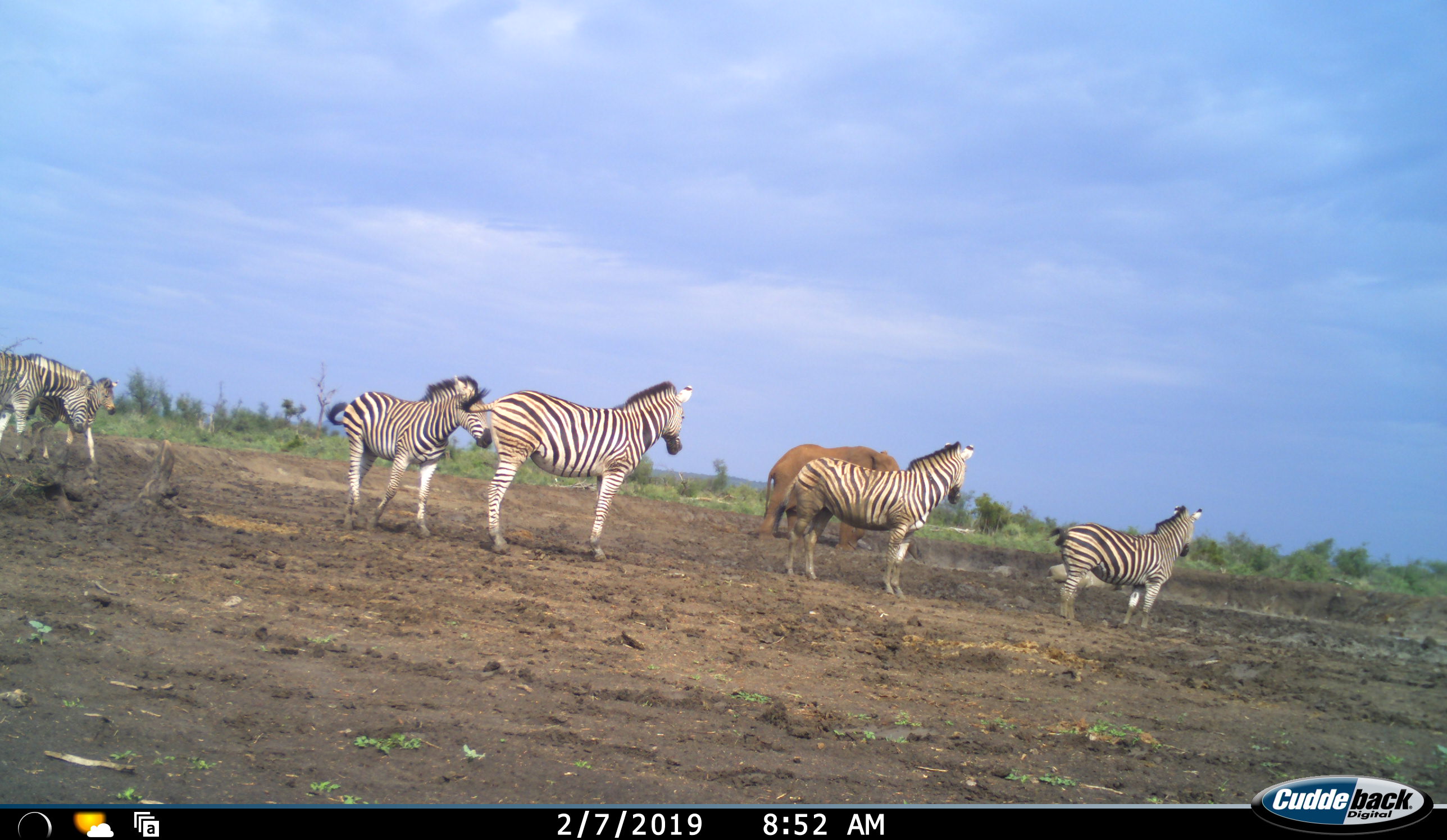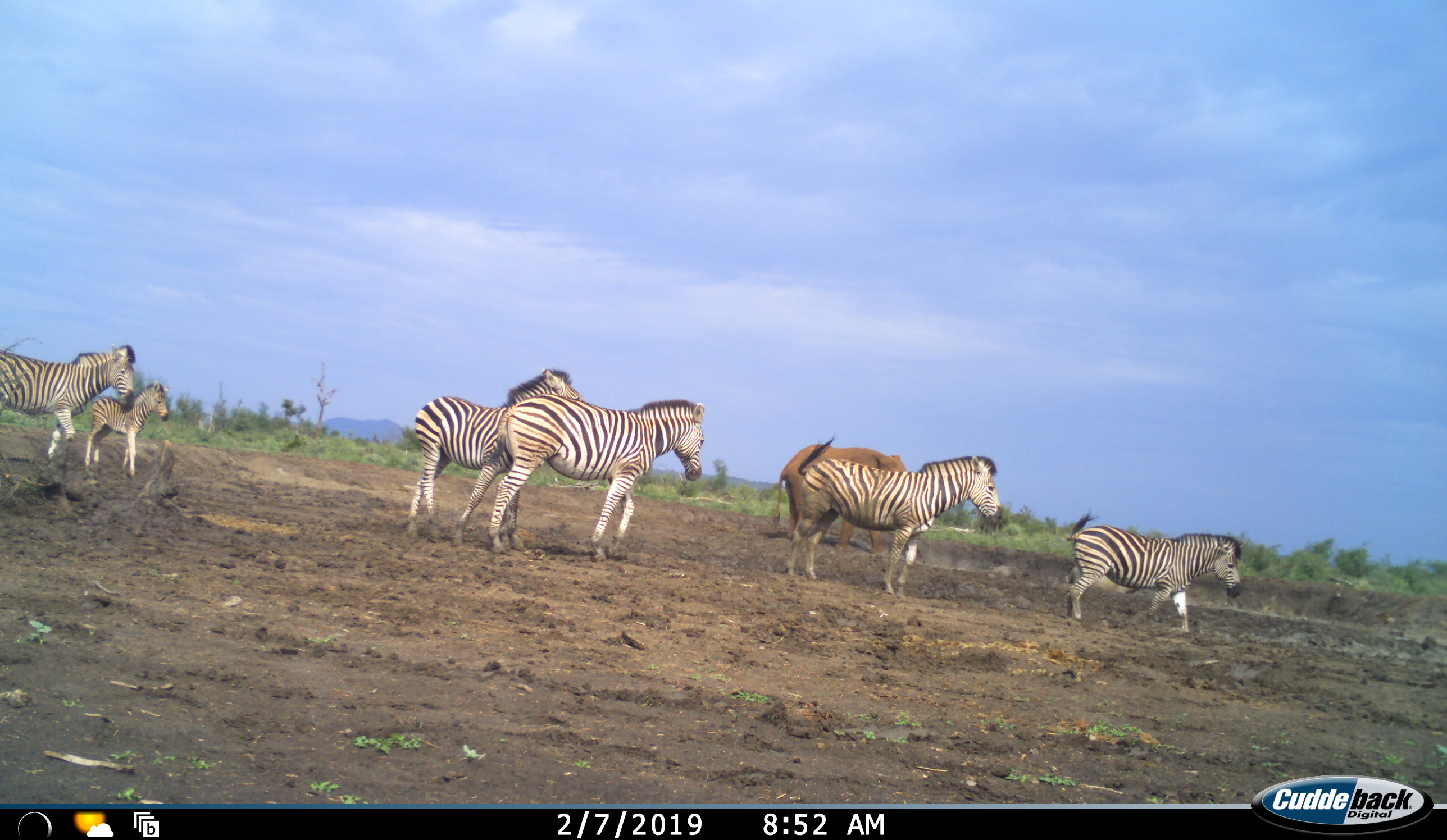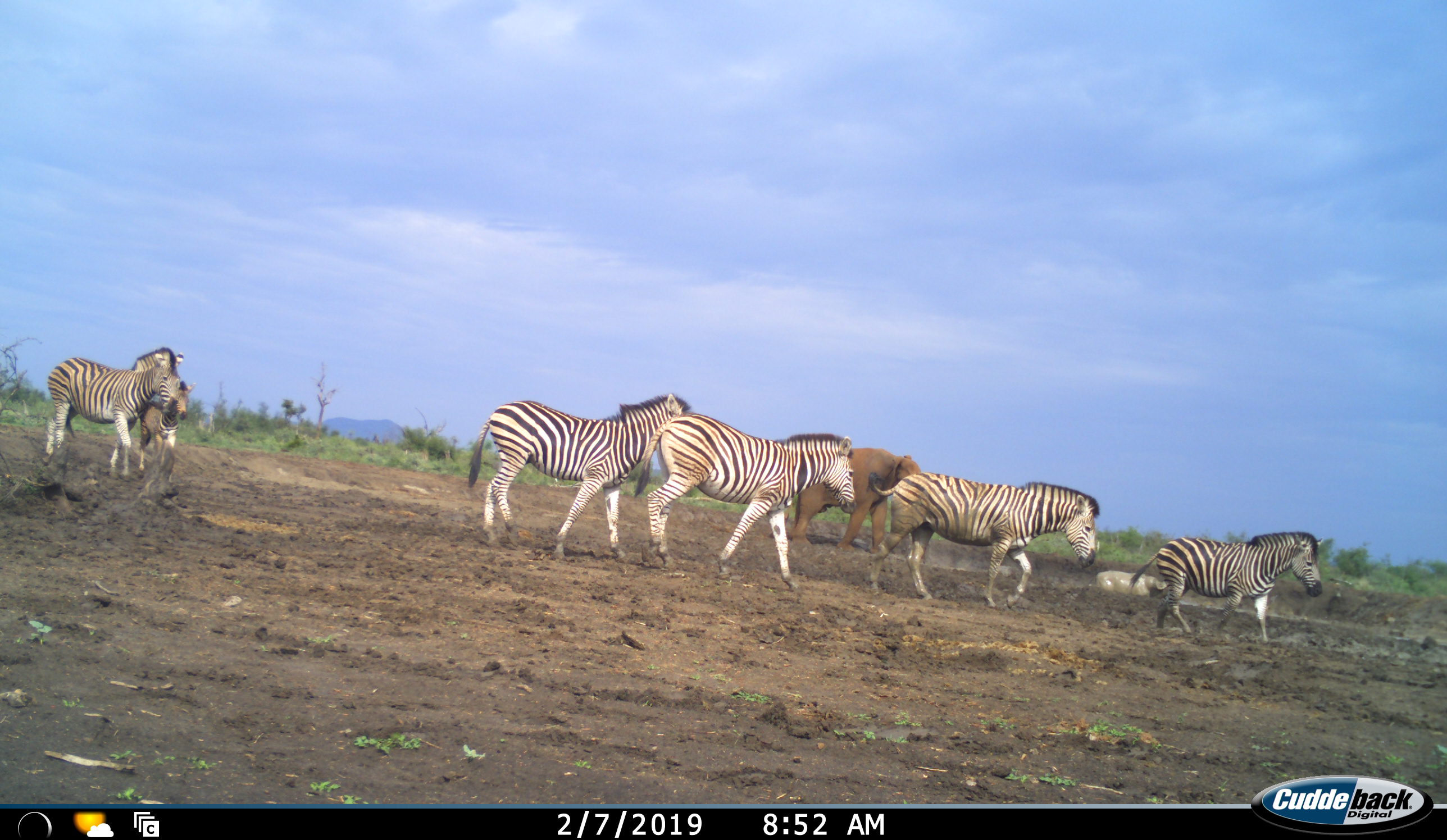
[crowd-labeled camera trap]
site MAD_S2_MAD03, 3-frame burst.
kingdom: Animalia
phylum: Chordata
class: Mammalia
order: Proboscidea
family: Elephantidae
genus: Loxodonta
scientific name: Loxodonta africana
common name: african bush elephant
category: elephant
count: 1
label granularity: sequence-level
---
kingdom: Animalia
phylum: Chordata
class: Mammalia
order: Perissodactyla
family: Equidae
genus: Equus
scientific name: Equus quagga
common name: plains zebra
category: zebraplains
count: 6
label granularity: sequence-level